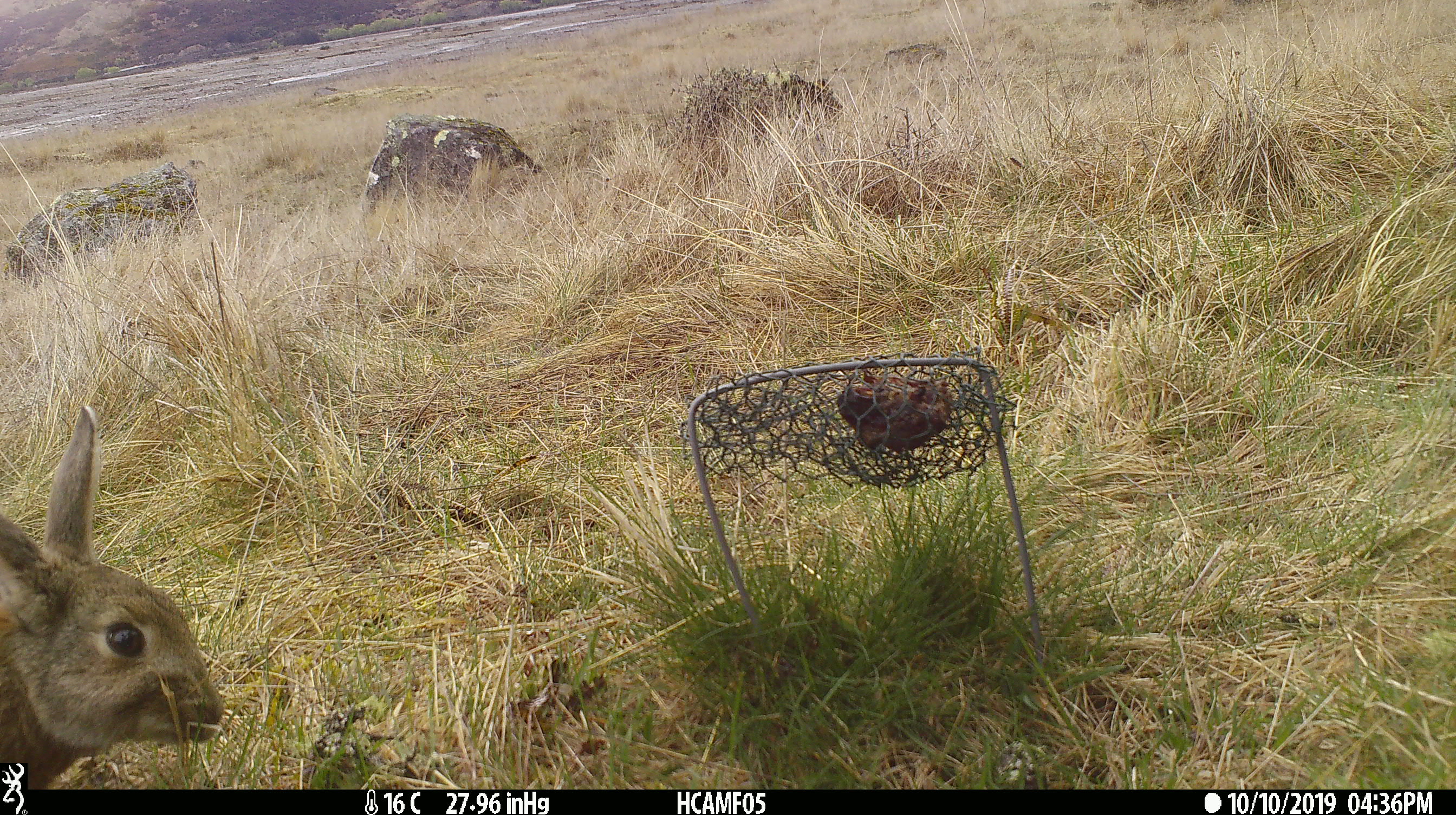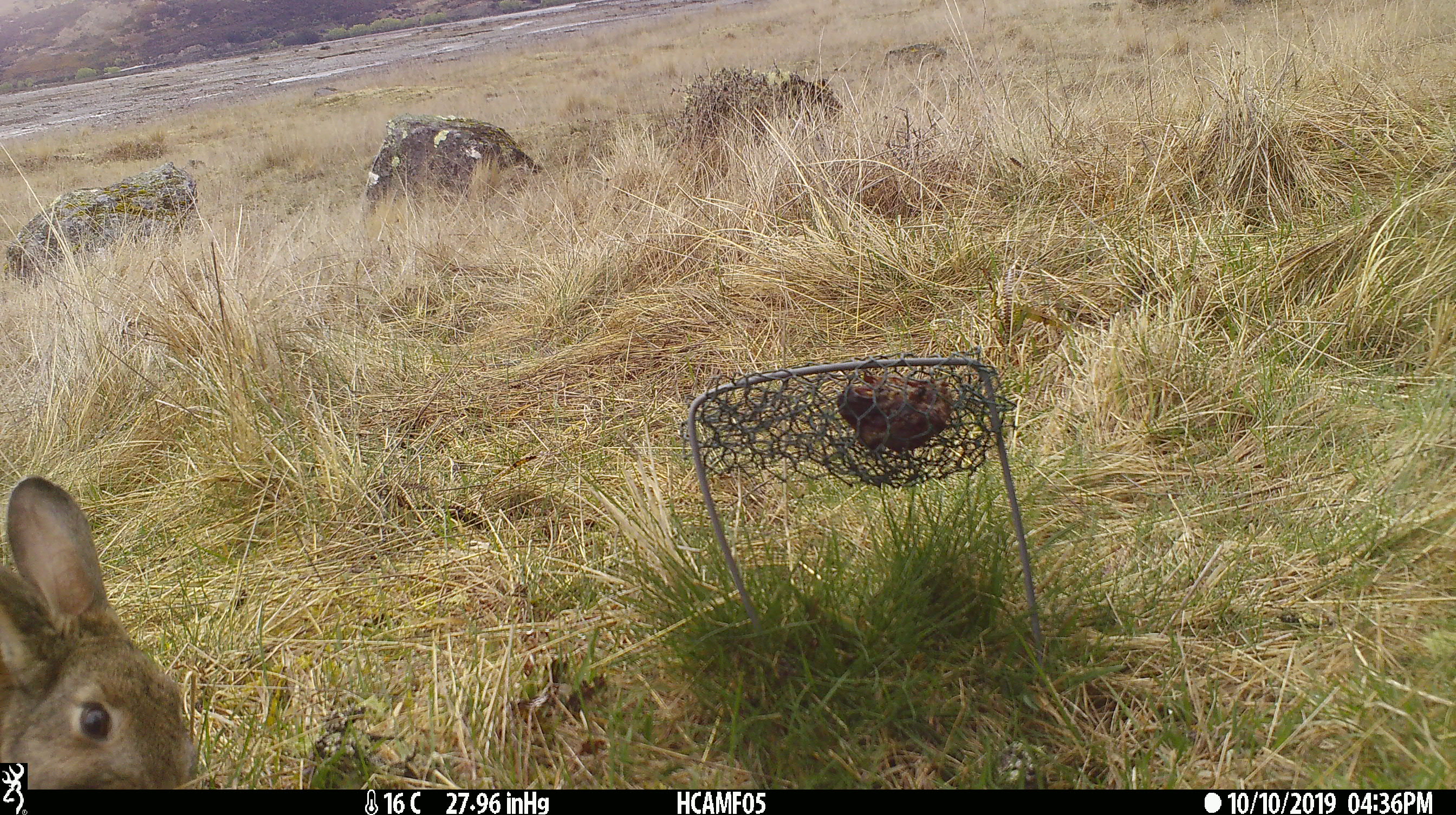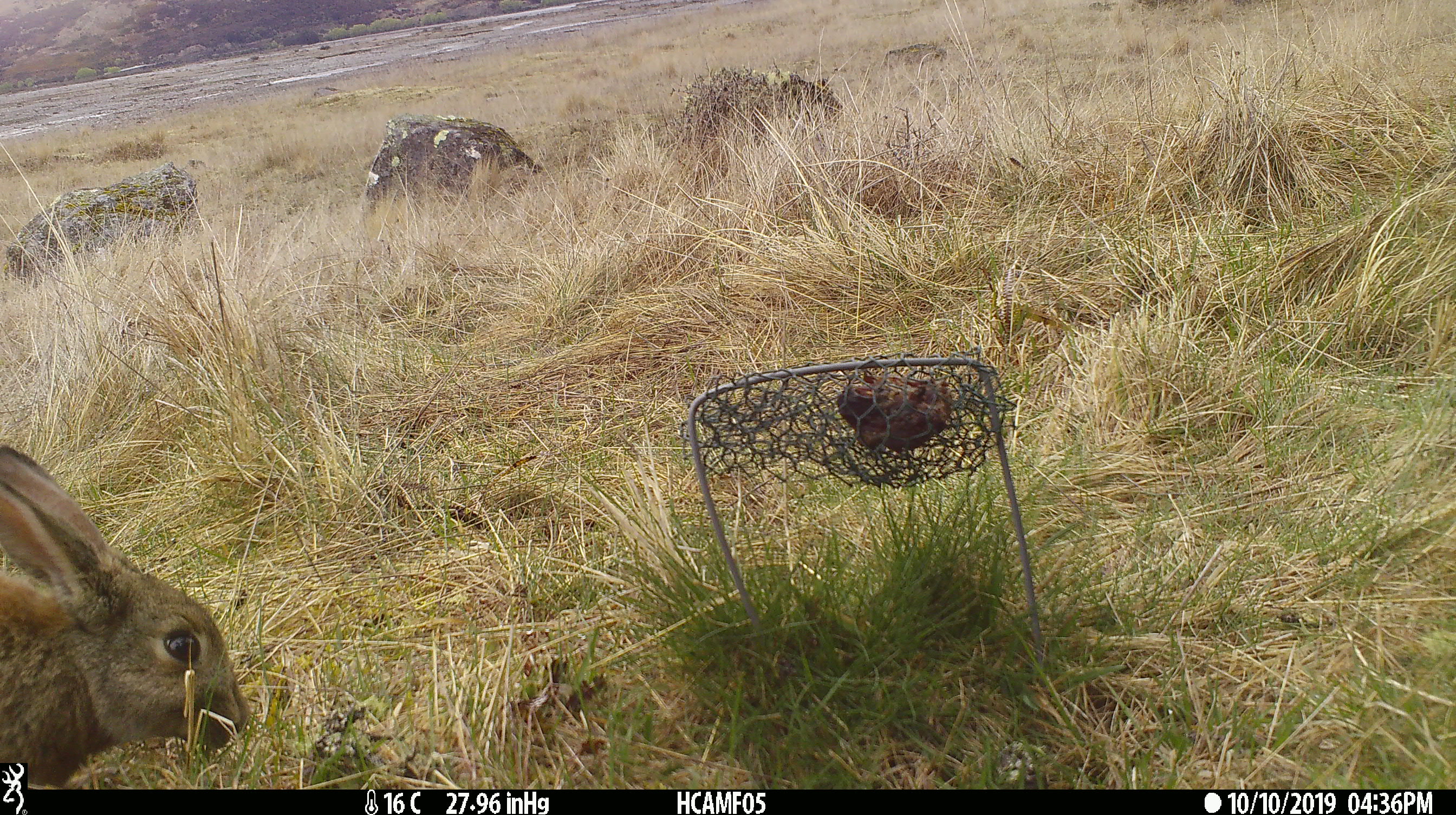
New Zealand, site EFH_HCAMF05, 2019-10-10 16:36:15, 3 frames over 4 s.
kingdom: Animalia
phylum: Chordata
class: Mammalia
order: Lagomorpha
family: Leporidae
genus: Oryctolagus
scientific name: Oryctolagus cuniculus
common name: european rabbit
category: rabbit